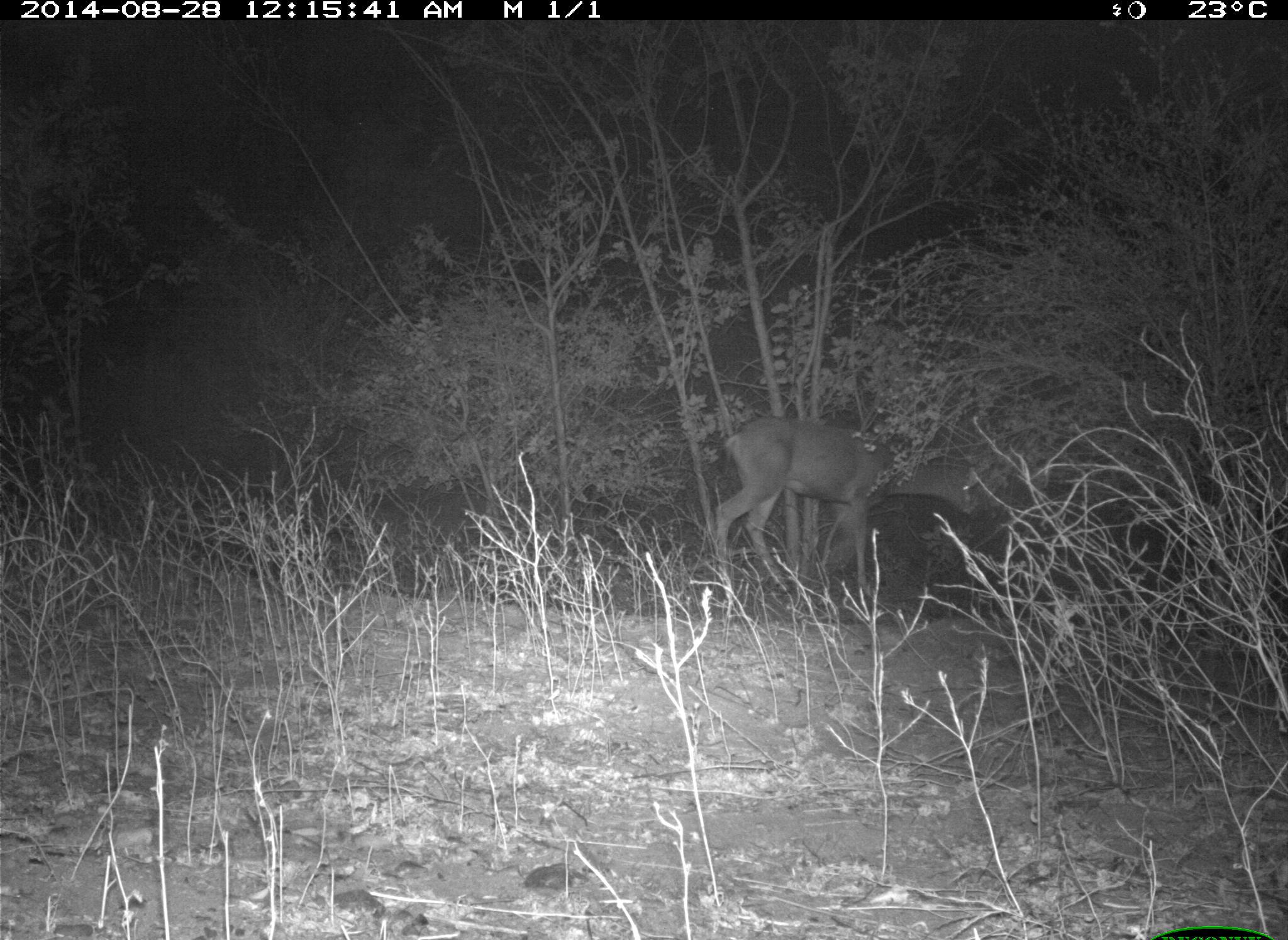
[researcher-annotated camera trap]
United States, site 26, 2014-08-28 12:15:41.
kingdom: Animalia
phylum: Chordata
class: Mammalia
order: Artiodactyla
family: Cervidae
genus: Odocoileus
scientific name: Odocoileus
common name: deer